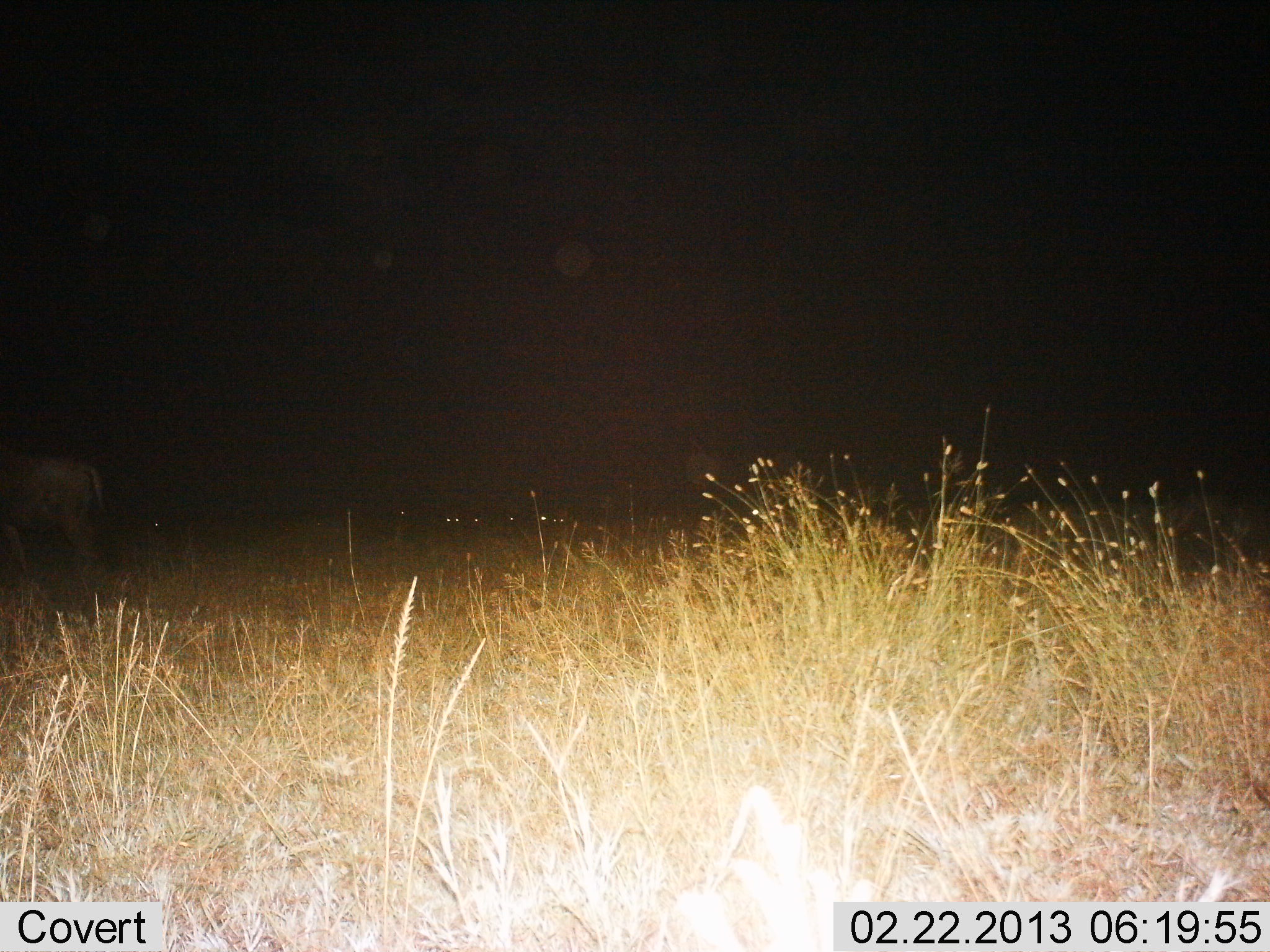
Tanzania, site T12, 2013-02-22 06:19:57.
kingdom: Animalia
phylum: Chordata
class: Mammalia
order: Artiodactyla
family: Bovidae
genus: Connochaetes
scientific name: Connochaetes taurinus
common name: blue wildebeest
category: wildebeest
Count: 7.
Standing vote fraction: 75%.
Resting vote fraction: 50%.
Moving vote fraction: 25%.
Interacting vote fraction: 0%.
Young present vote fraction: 0%.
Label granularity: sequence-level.